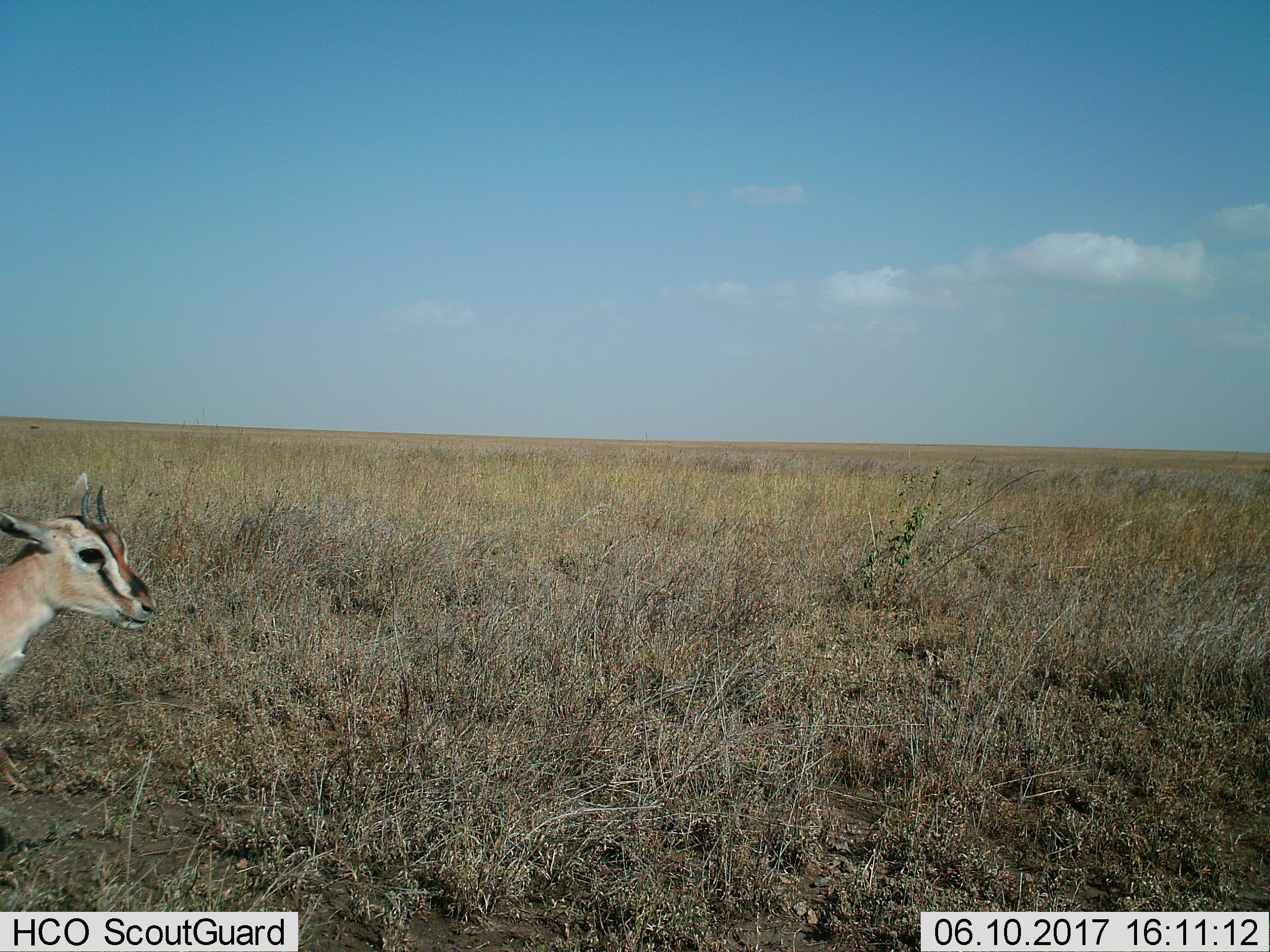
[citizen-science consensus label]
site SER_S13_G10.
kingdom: Animalia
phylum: Chordata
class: Mammalia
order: Artiodactyla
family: Bovidae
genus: Eudorcas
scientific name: Eudorcas thomsonii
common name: thomson's gazelle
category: gazellethomsons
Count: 1.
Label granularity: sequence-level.